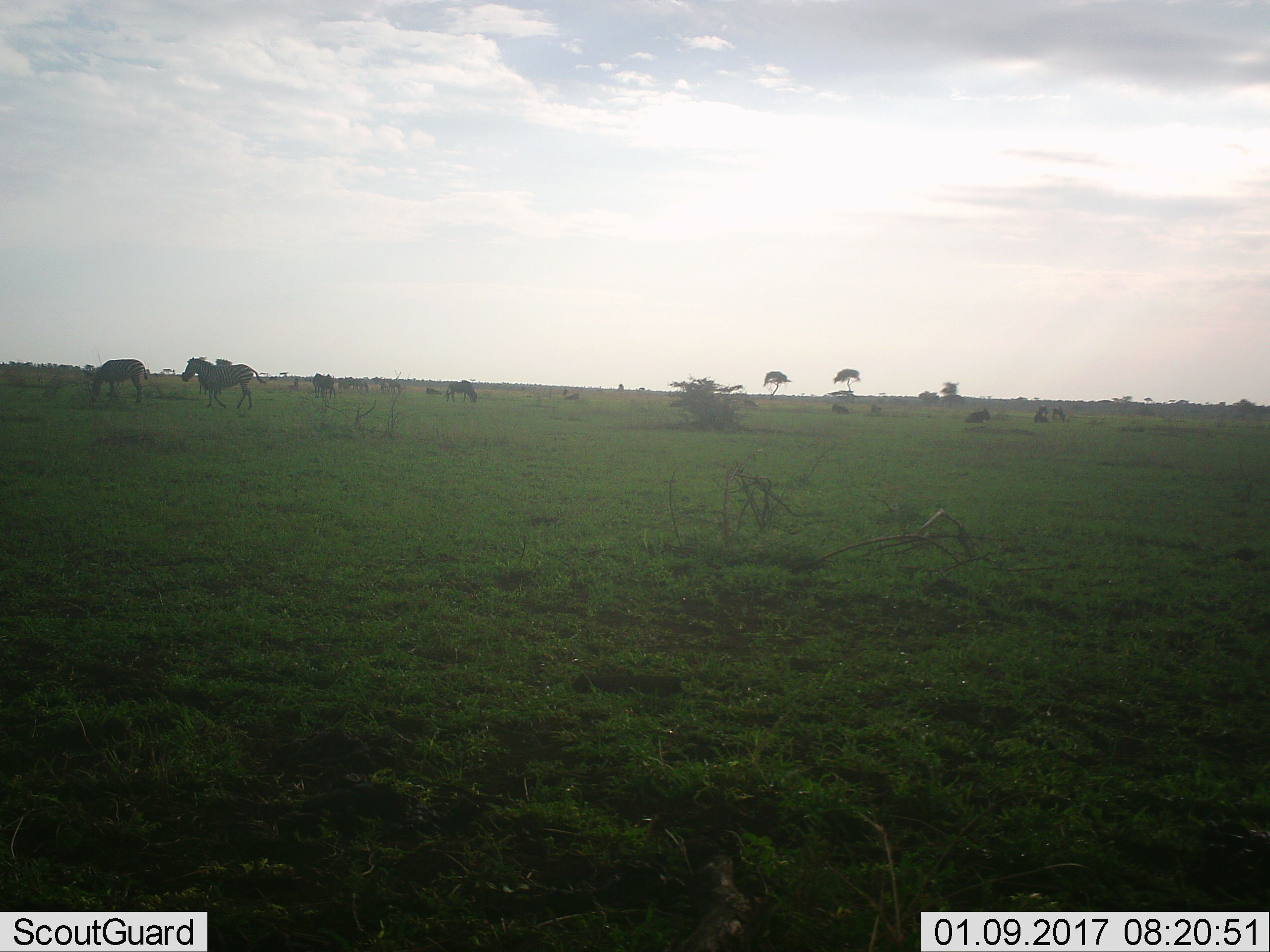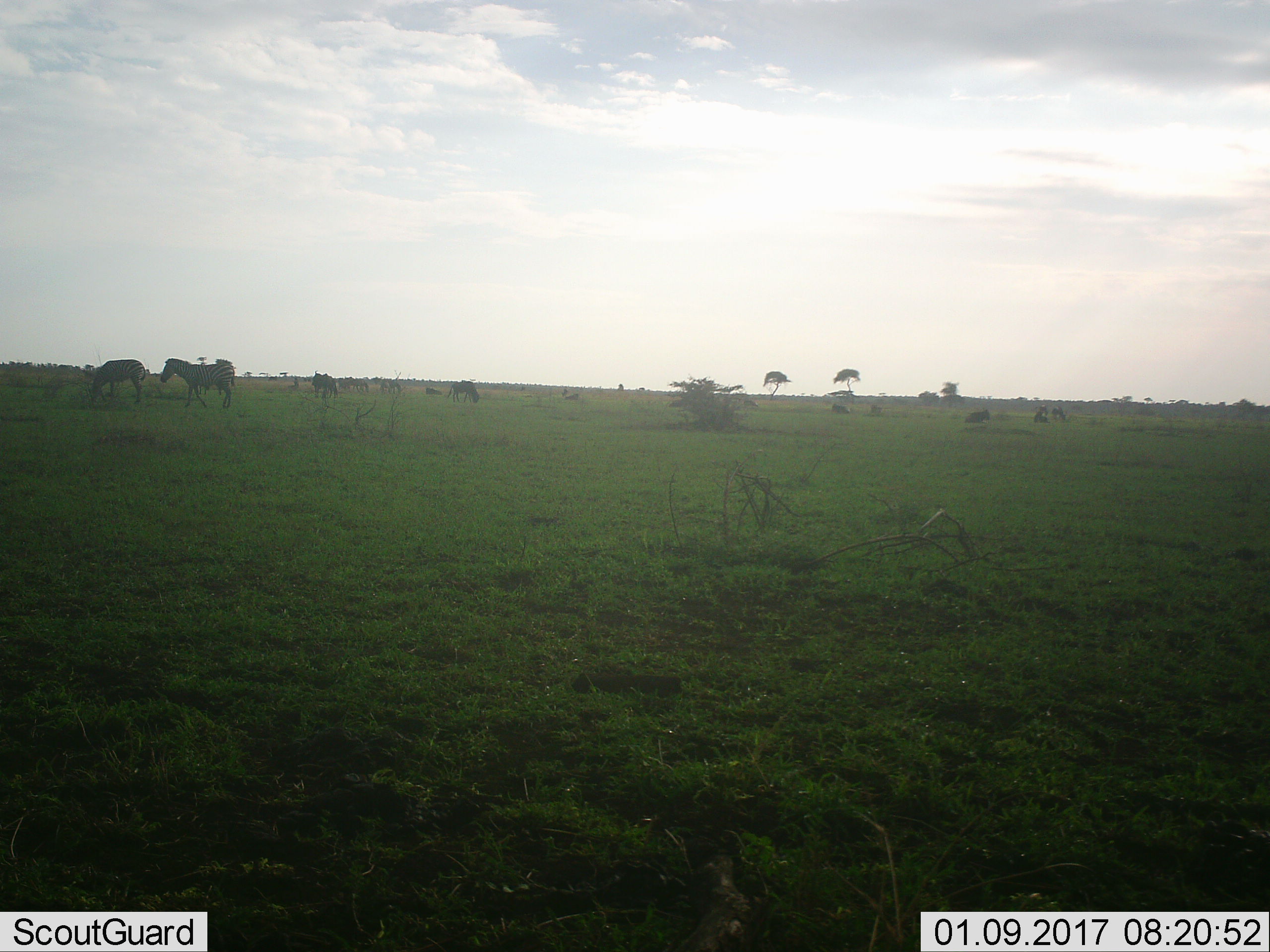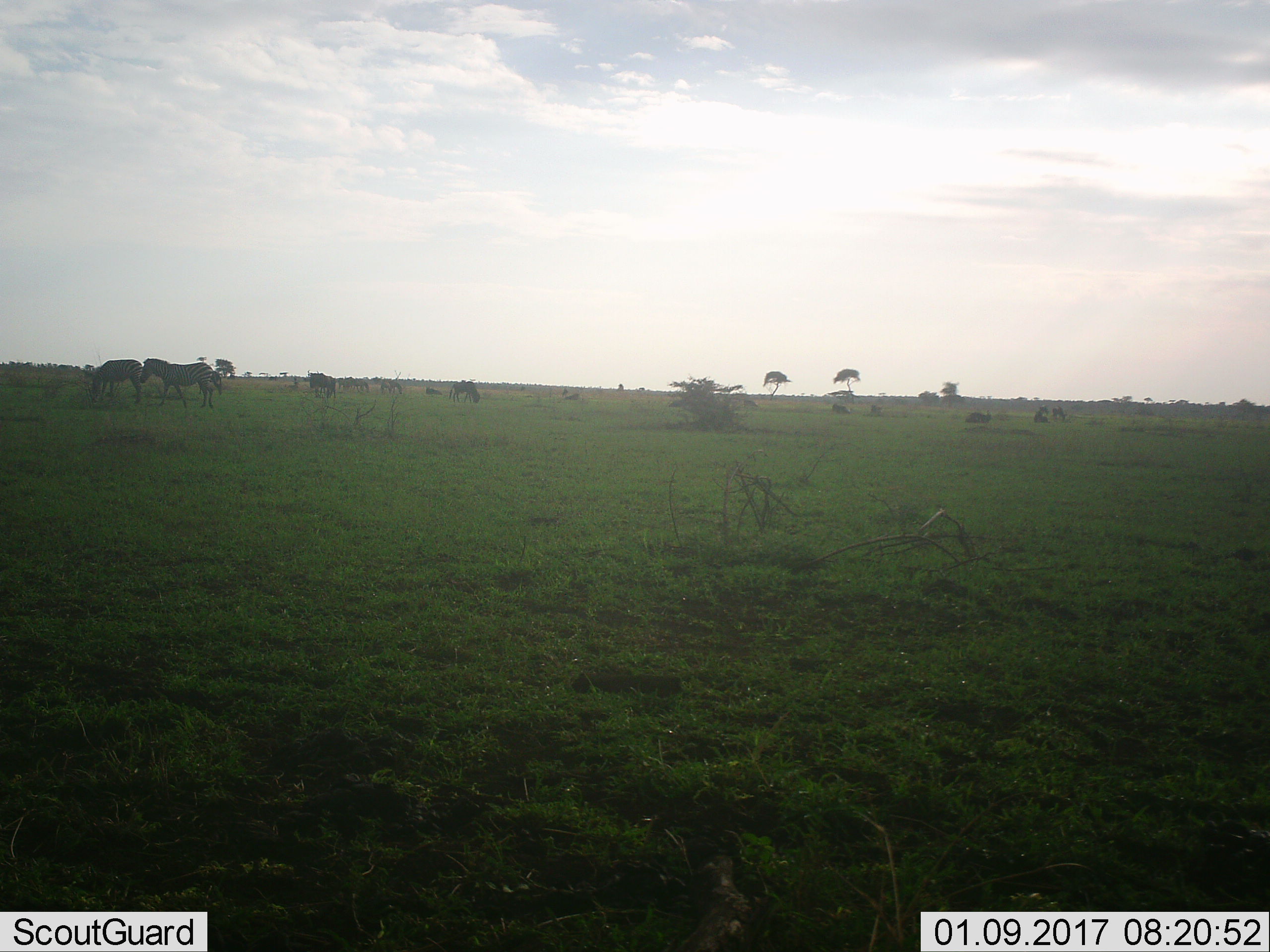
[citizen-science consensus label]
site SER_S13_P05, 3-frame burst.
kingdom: Animalia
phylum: Chordata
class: Mammalia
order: Perissodactyla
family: Equidae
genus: Equus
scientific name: Equus quagga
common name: plains zebra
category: zebraplains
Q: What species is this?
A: Zebraplains (plains zebra) (Equus quagga).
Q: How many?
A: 2.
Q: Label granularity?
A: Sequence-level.